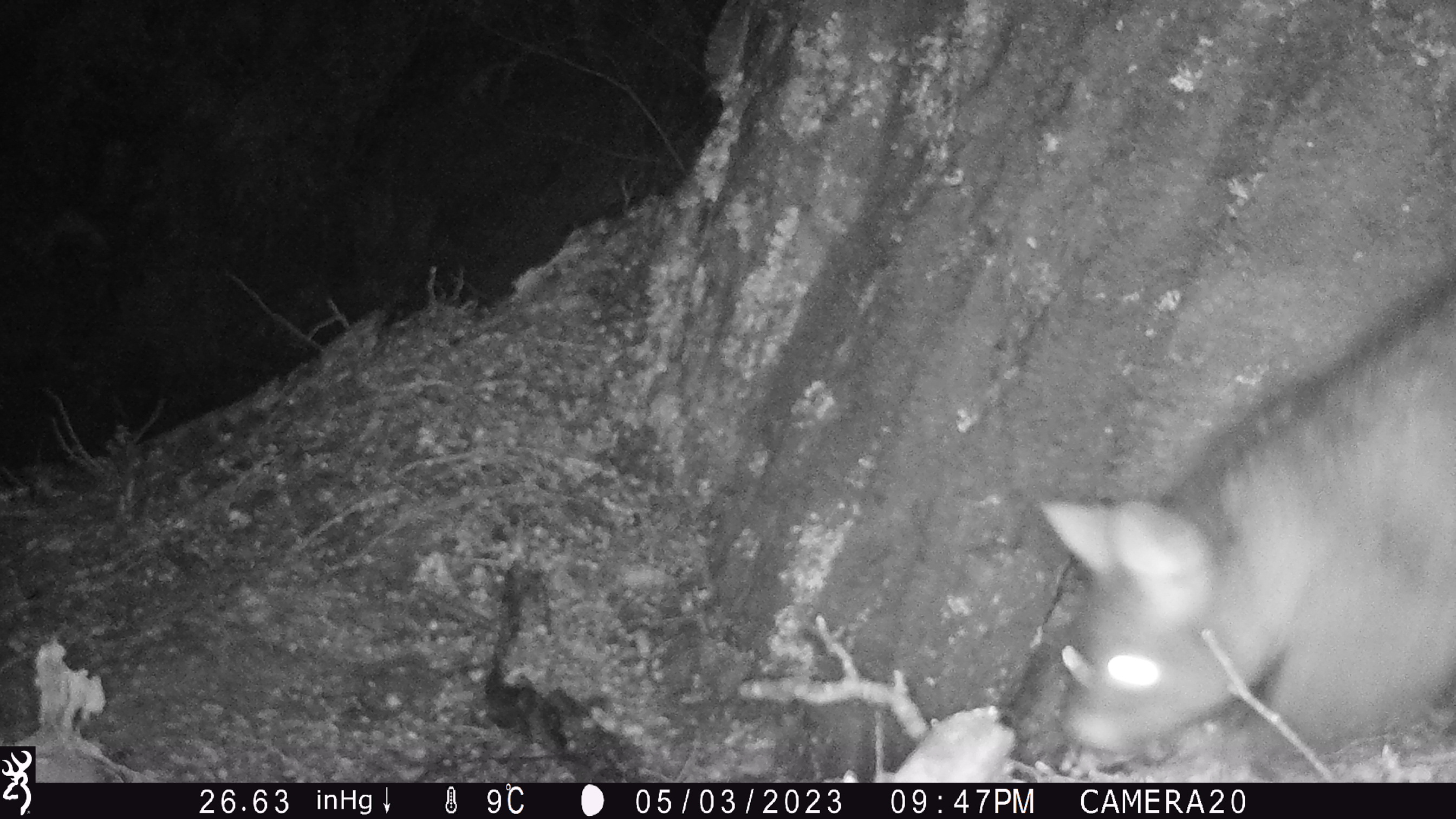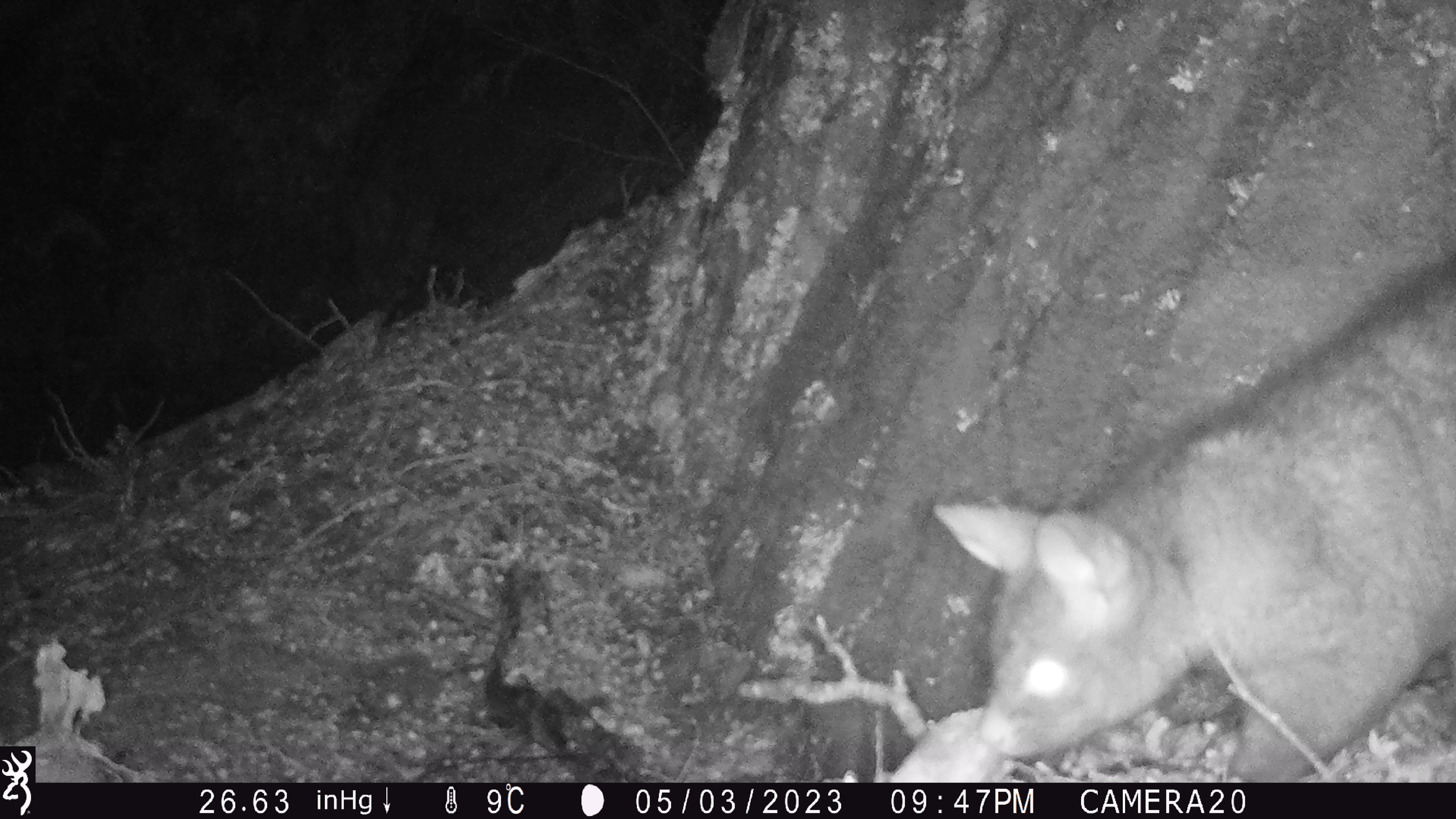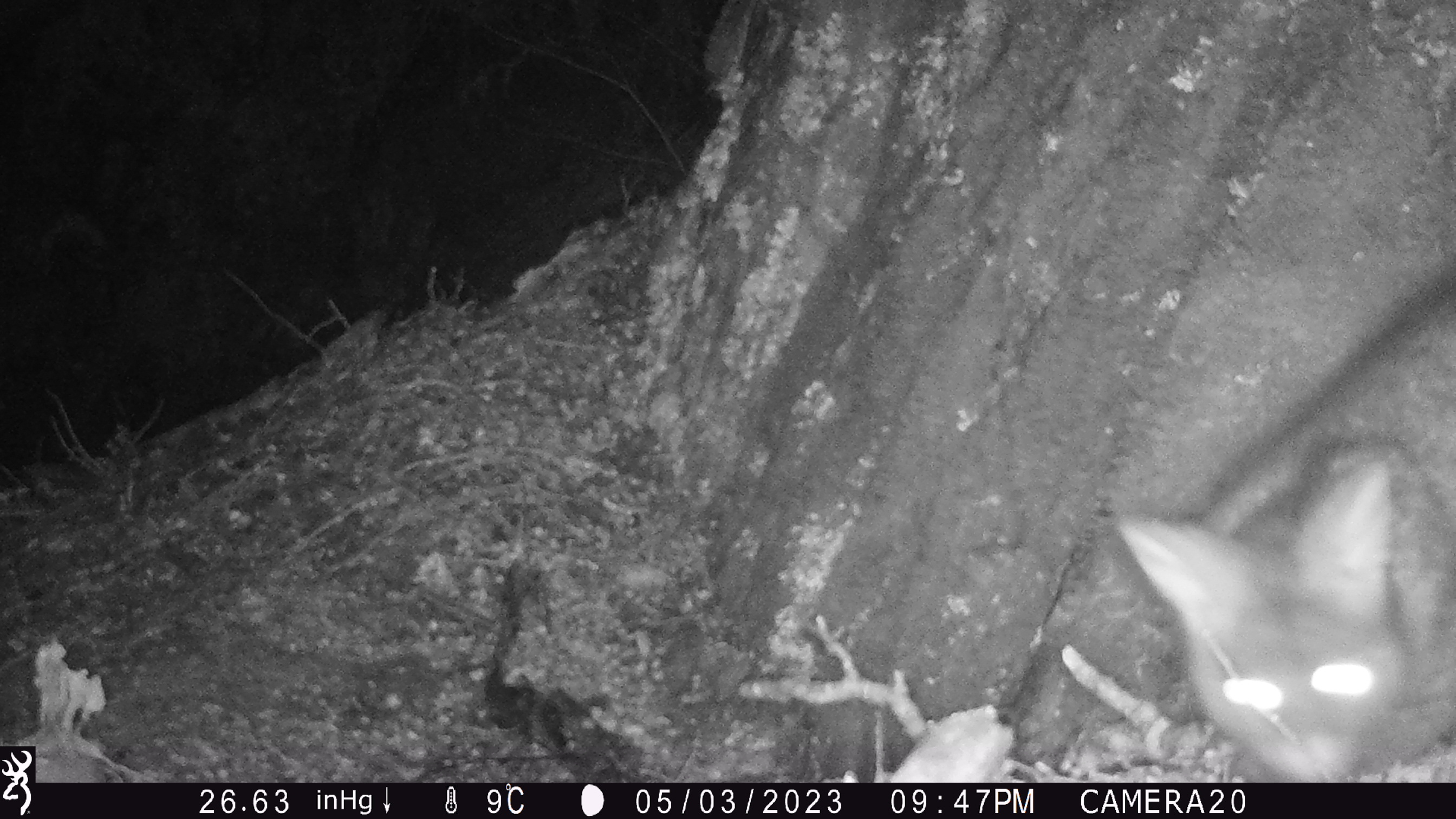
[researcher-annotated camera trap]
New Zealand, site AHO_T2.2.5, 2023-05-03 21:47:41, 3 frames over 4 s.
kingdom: Animalia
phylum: Chordata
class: Mammalia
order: Carnivora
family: Mustelidae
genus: Mustela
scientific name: Mustela erminea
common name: stoat